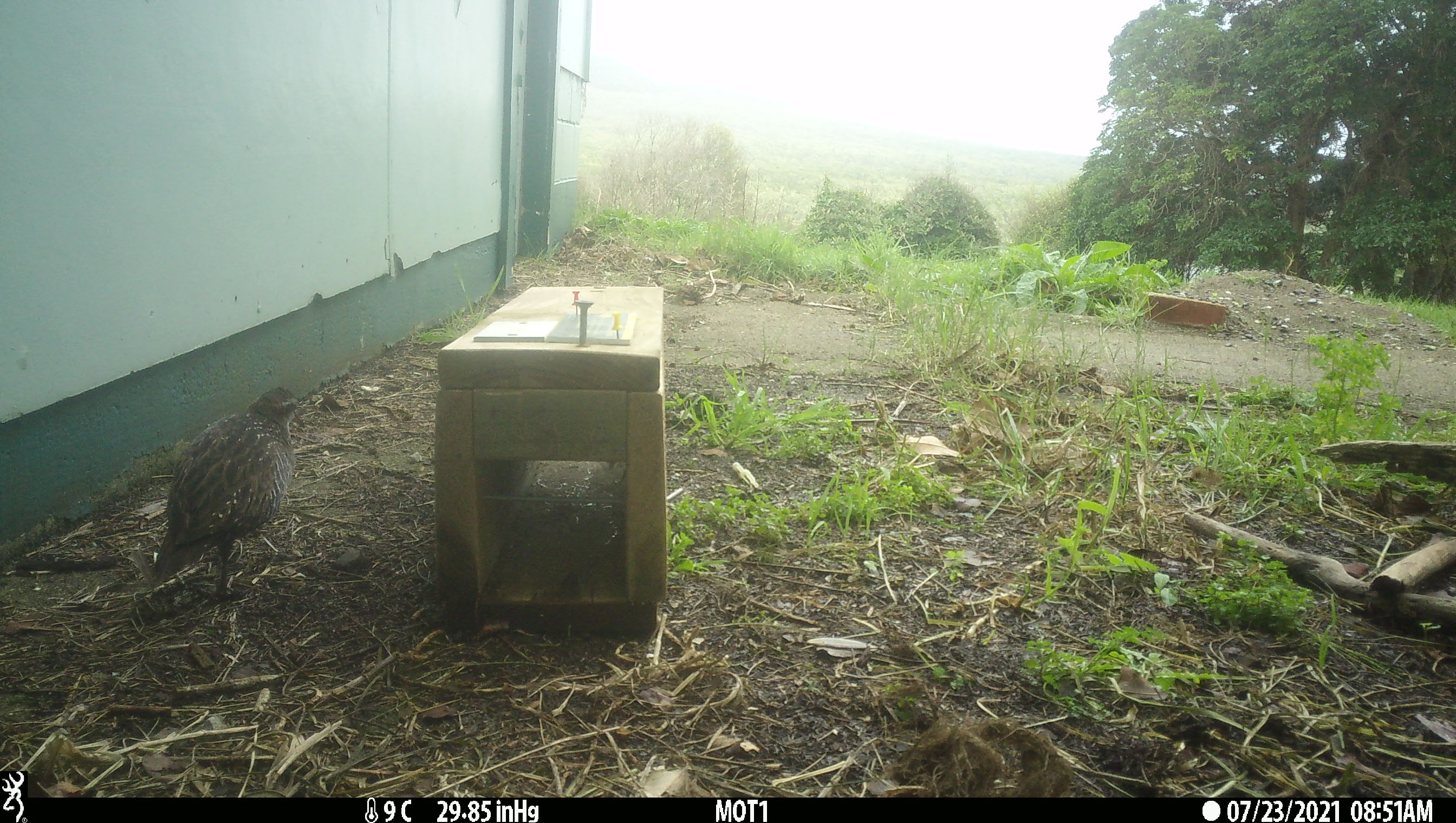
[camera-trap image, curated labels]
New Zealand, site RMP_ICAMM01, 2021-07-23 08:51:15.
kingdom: Animalia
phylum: Chordata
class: Aves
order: Gruiformes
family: Rallidae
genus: Gallirallus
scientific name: Gallirallus philippensis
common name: buff-banded rail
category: banded rail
Banded rail (buff-banded rail) (Gallirallus philippensis).